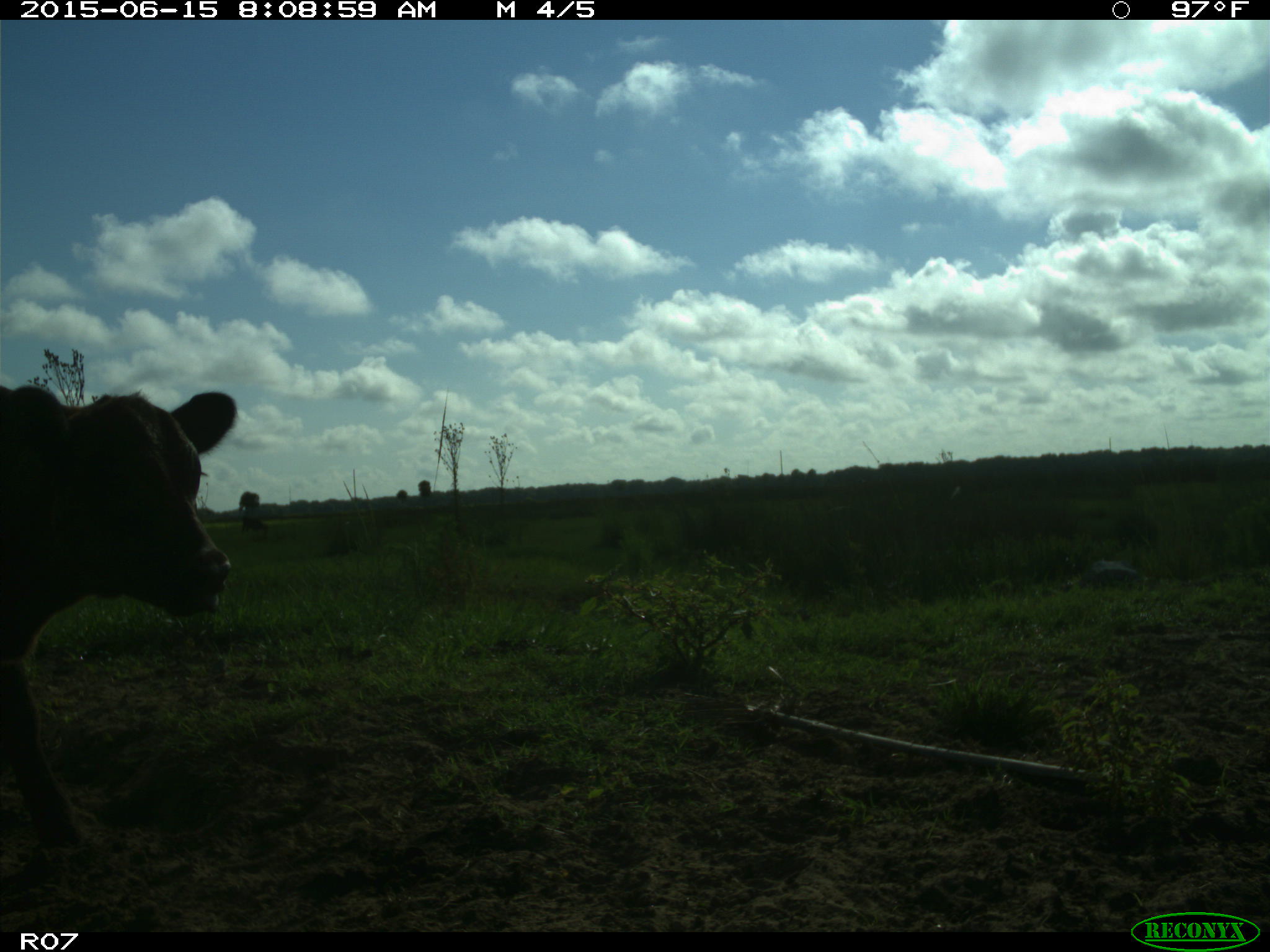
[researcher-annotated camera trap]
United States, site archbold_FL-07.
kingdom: Animalia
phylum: Chordata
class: Mammalia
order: Artiodactyla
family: Bovidae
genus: Bos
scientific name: Bos taurus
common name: domestic cow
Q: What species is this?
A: Bos taurus (domestic cow).